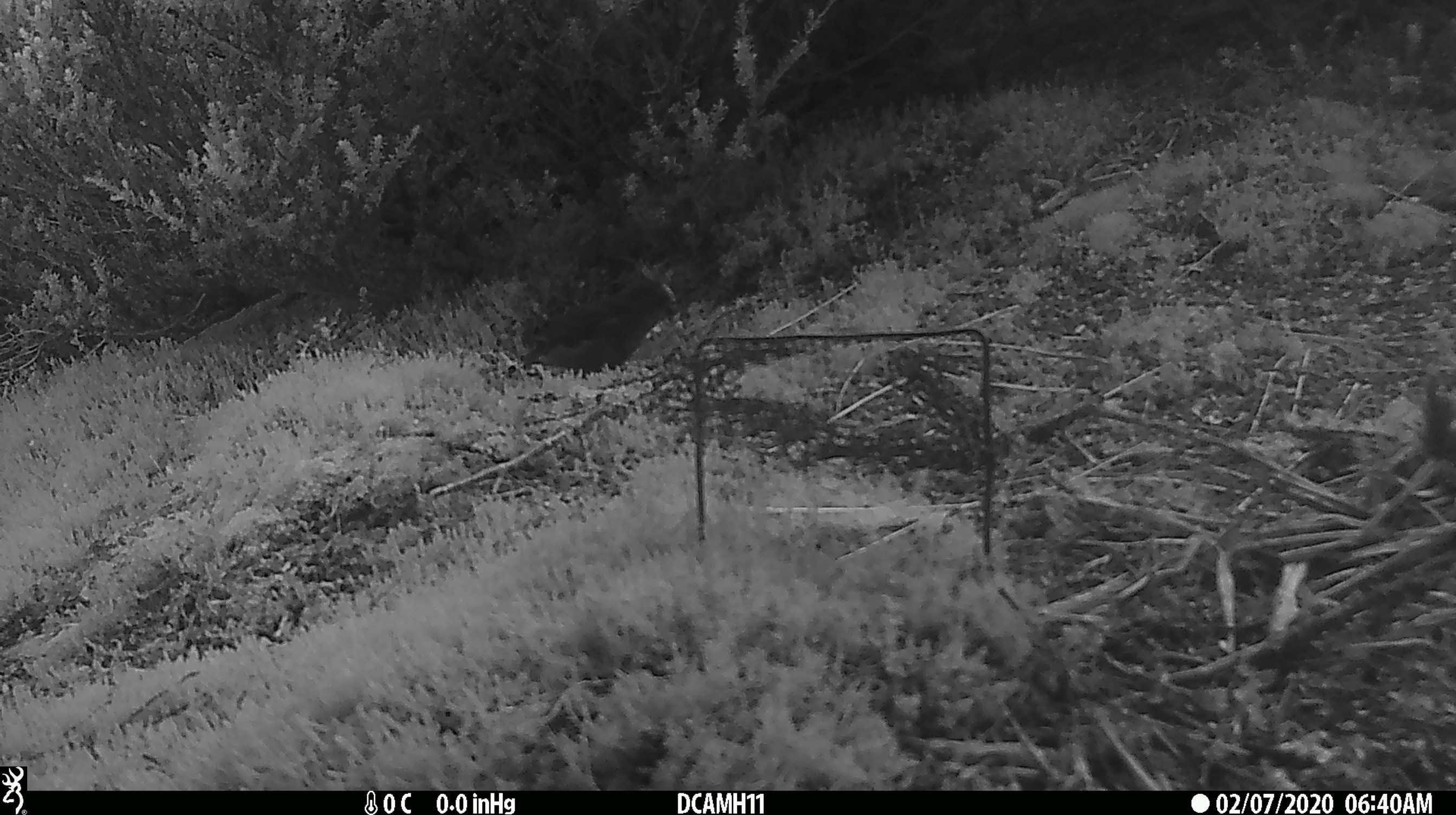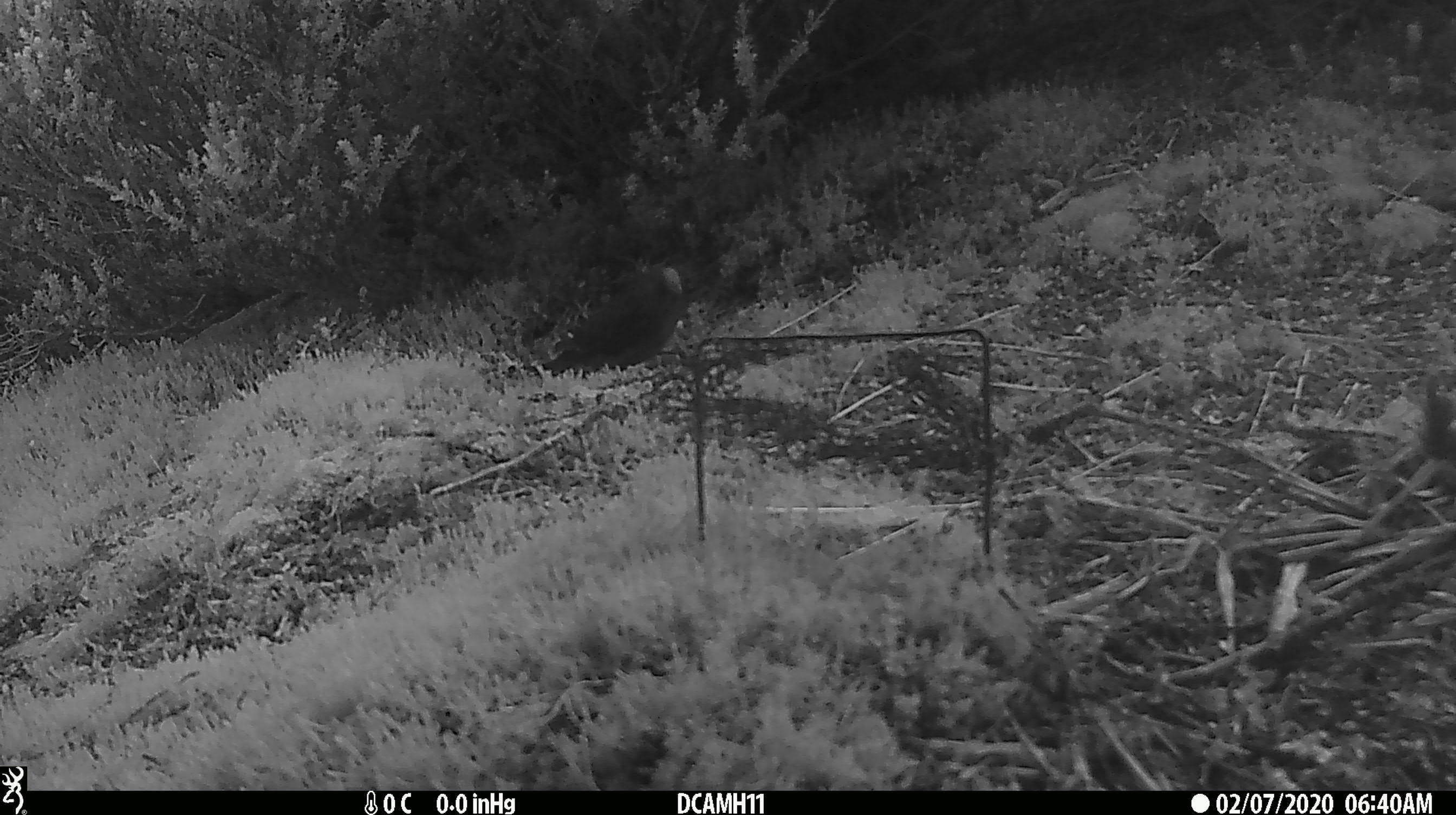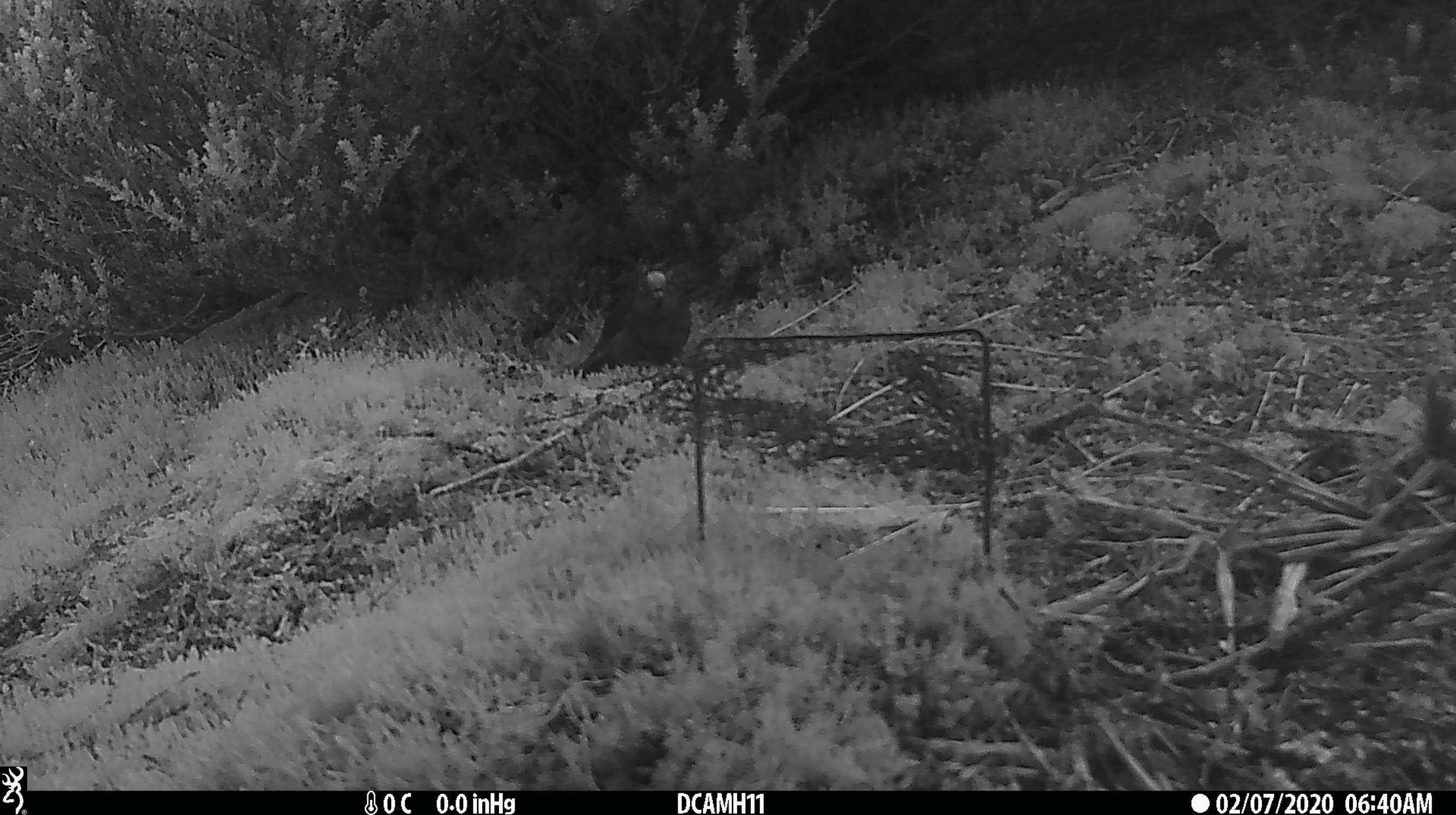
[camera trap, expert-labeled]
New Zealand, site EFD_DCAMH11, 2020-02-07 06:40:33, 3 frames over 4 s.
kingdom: Animalia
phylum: Chordata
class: Aves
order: Passeriformes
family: Turdidae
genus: Turdus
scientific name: Turdus merula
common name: eurasian blackbird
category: blackbird